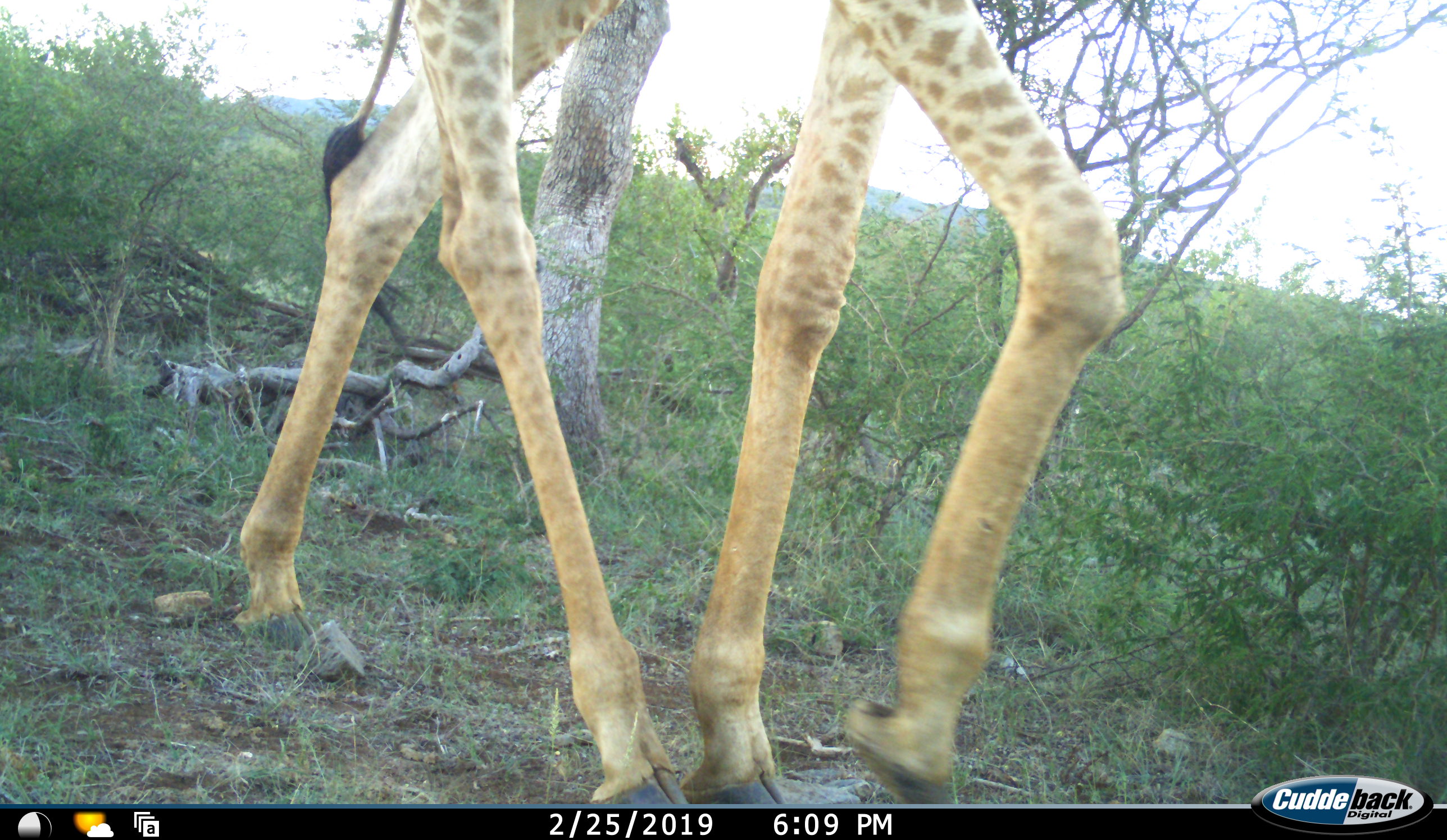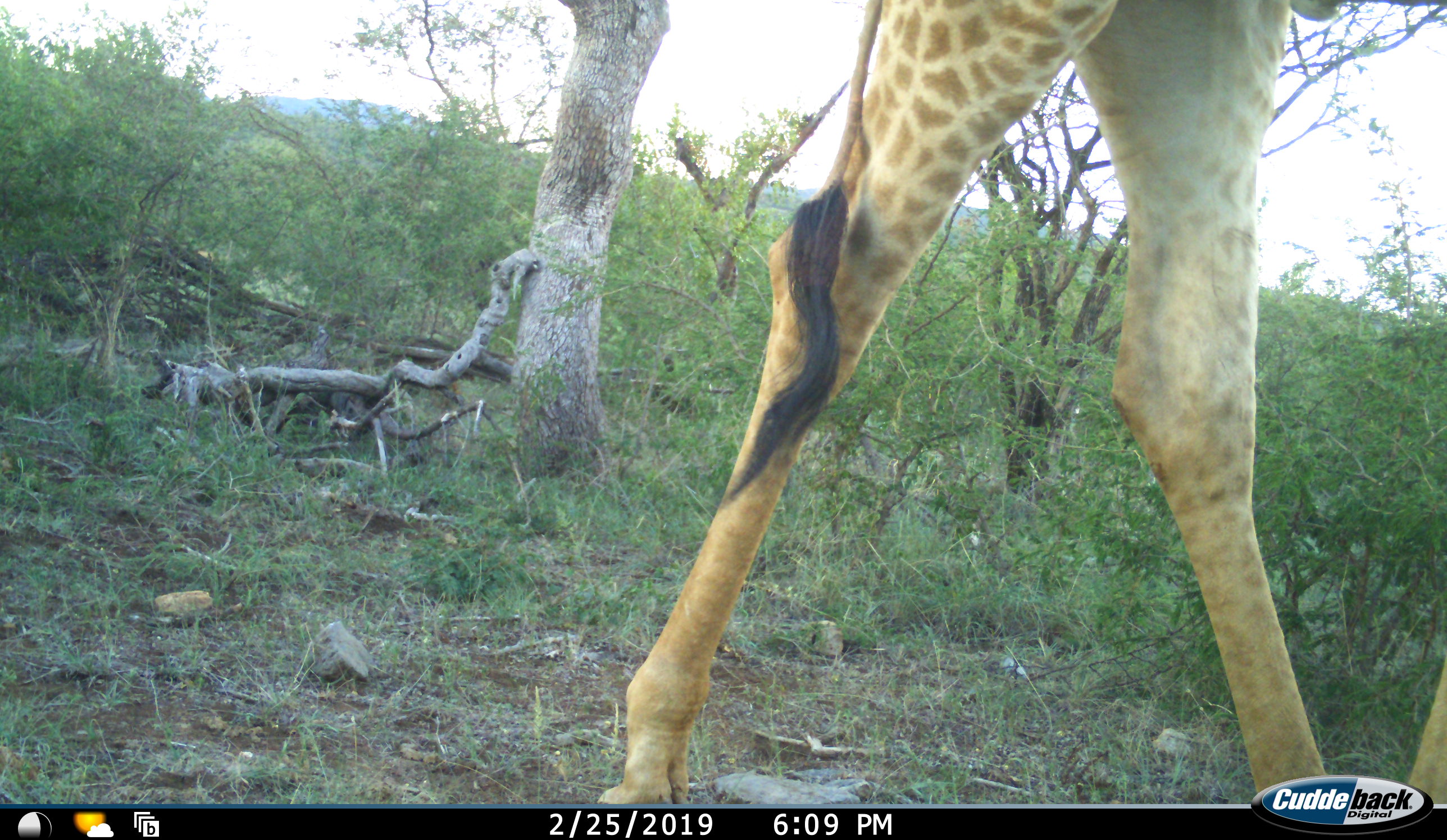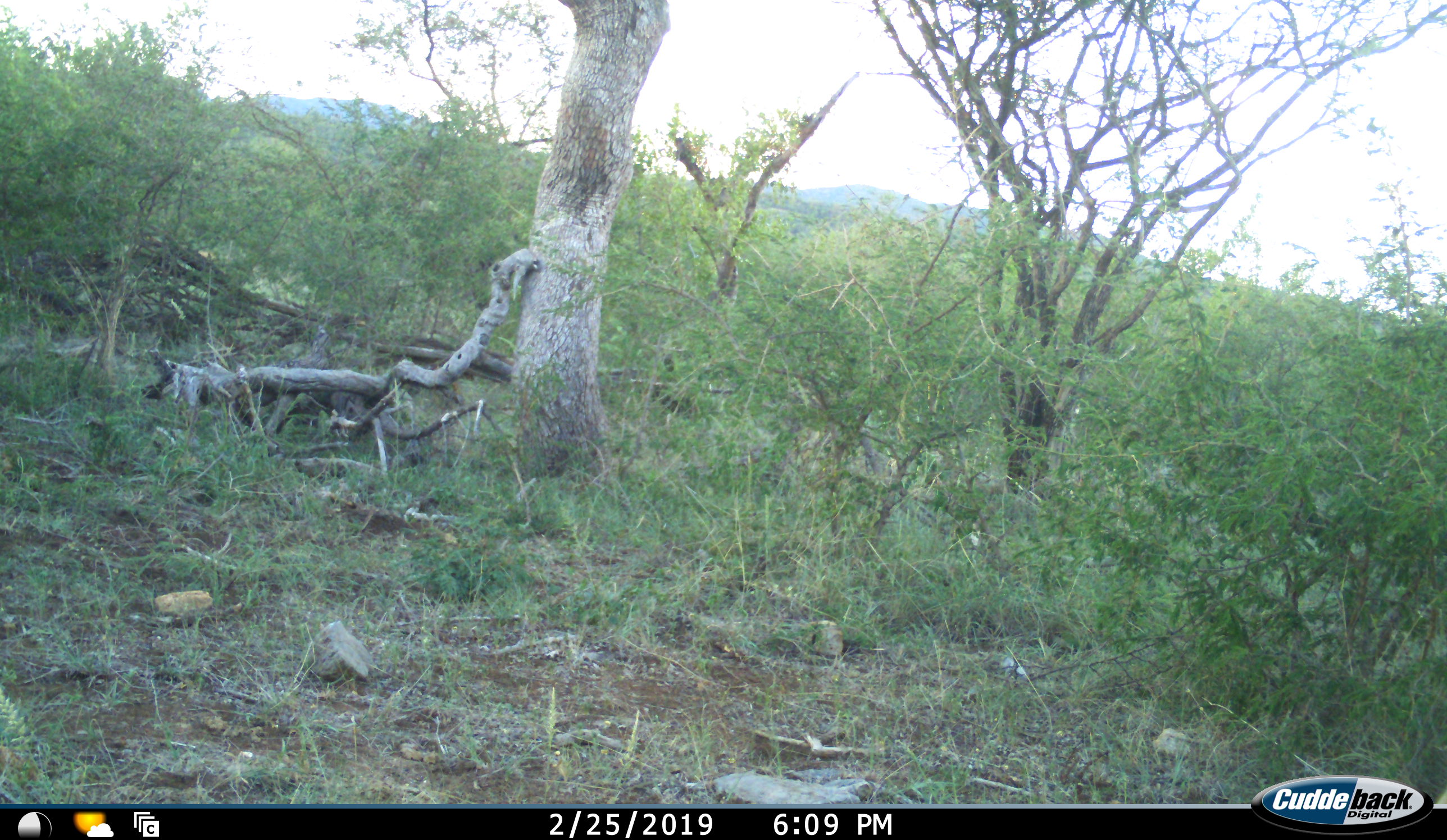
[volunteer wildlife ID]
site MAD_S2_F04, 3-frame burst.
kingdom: Animalia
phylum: Chordata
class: Mammalia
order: Artiodactyla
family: Giraffidae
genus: Giraffa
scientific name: Giraffa camelopardalis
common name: giraffe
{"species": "giraffe (Giraffa camelopardalis)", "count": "1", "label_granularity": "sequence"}